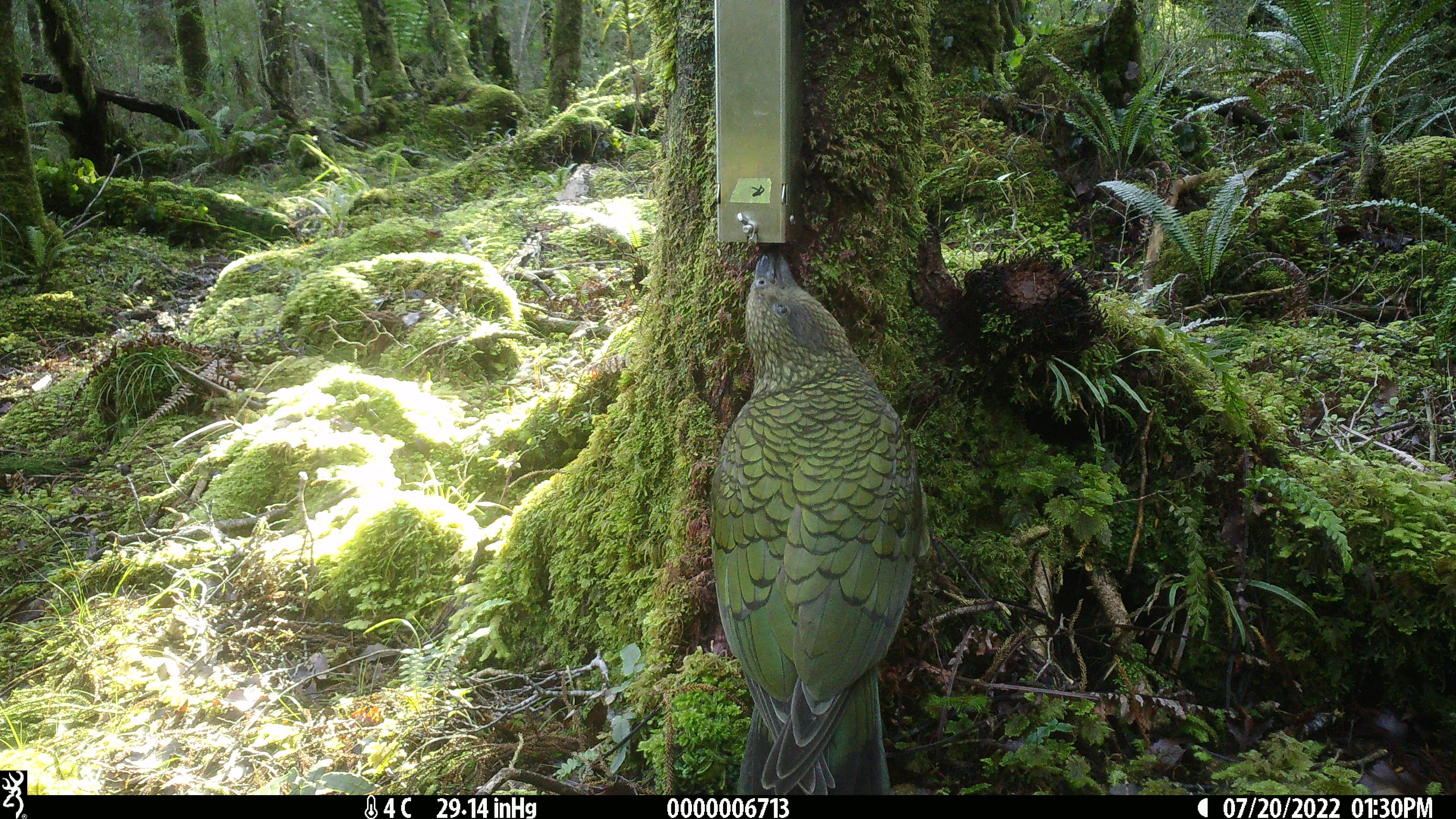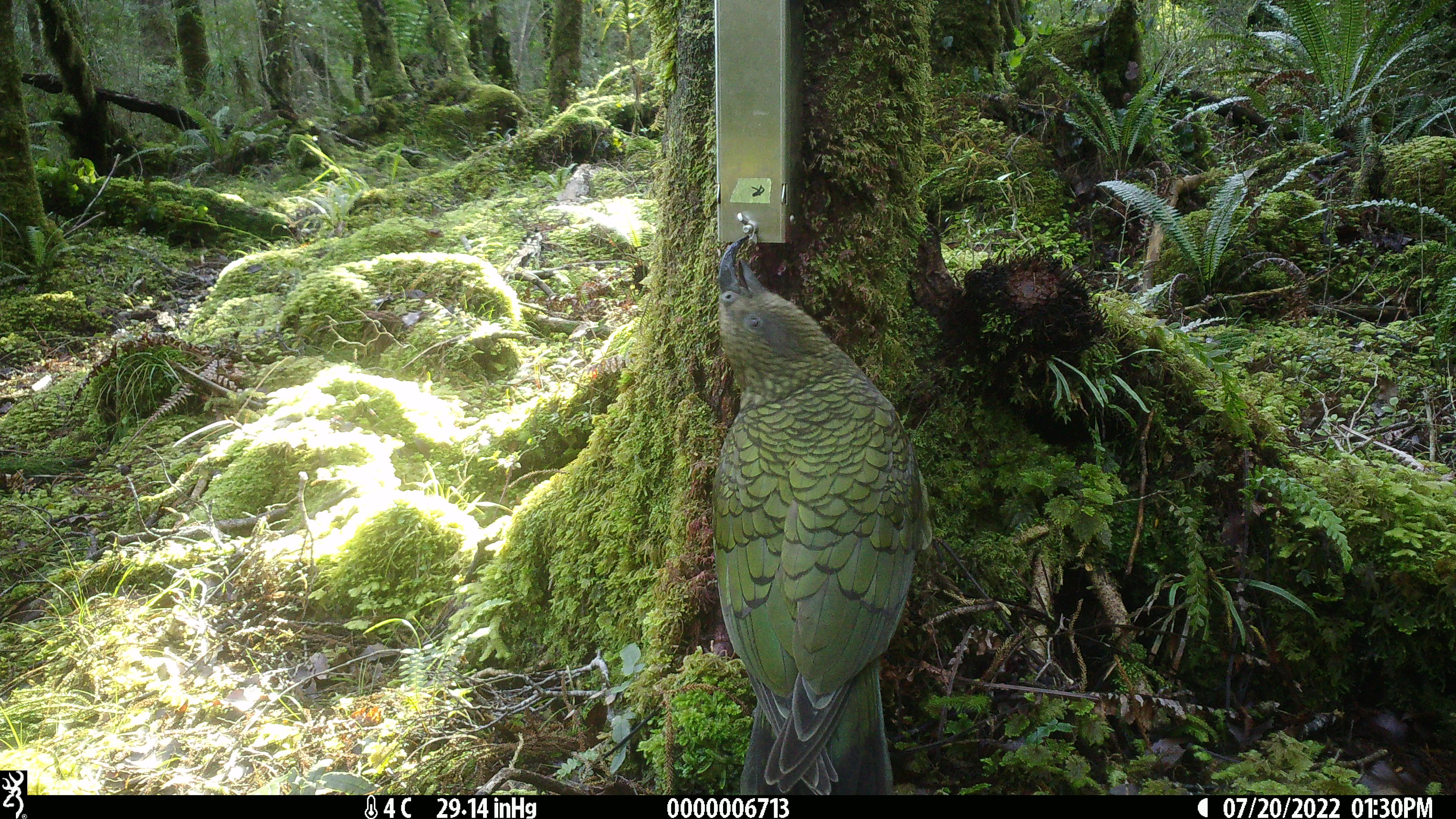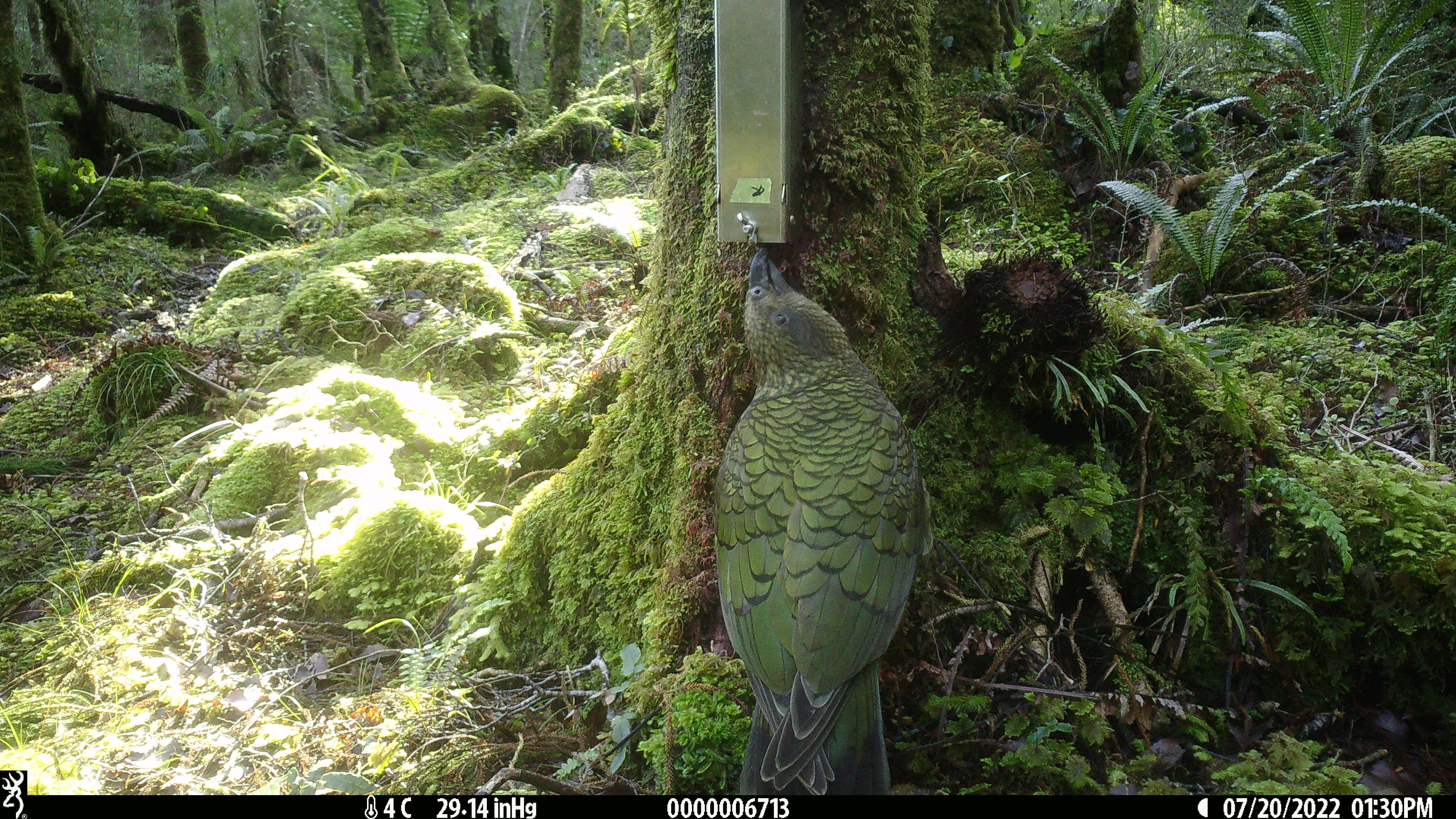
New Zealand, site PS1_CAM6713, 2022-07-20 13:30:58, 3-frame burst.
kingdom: Animalia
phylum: Chordata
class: Aves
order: Psittaciformes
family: Strigopidae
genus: Nestor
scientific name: Nestor notabilis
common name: kea